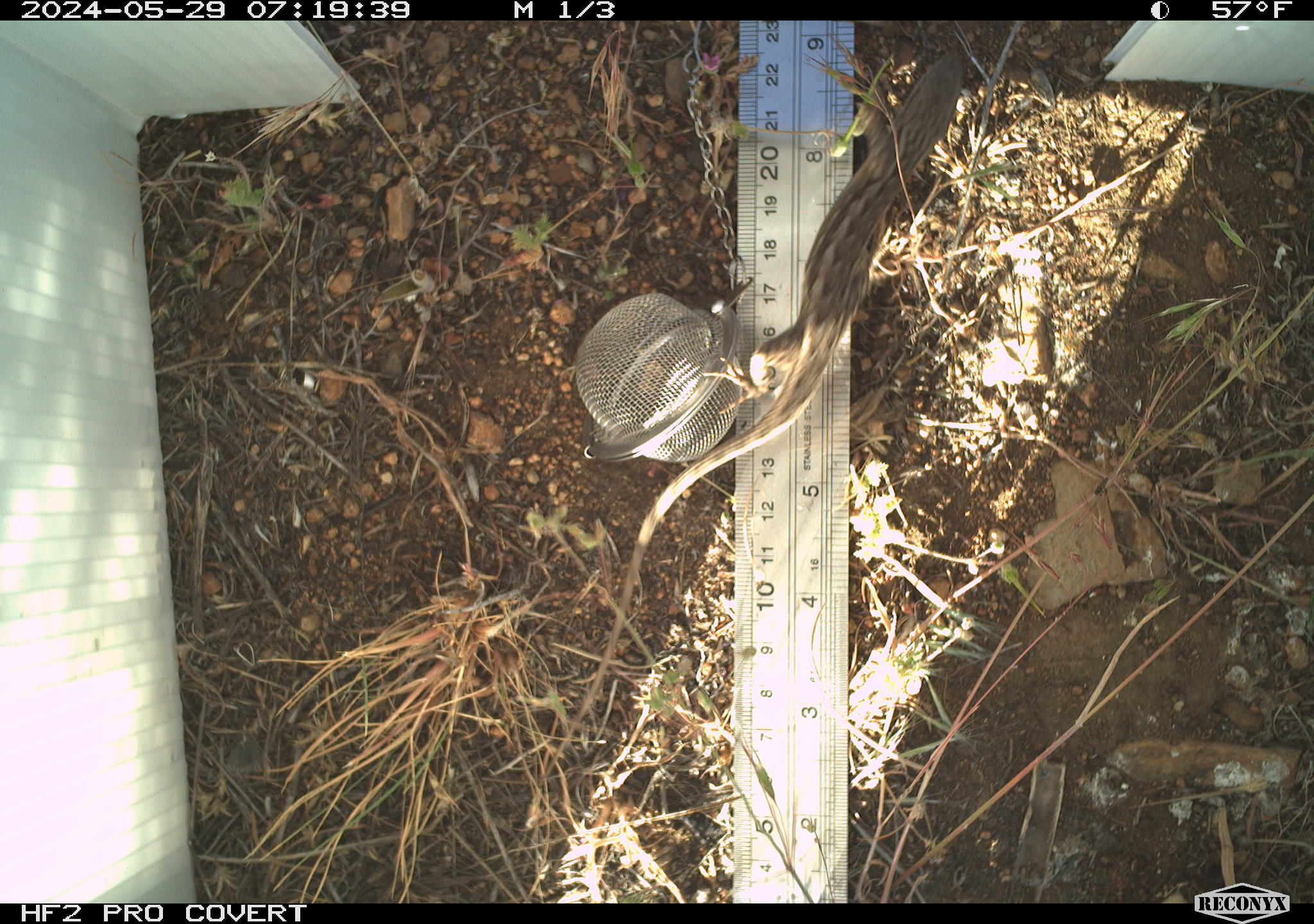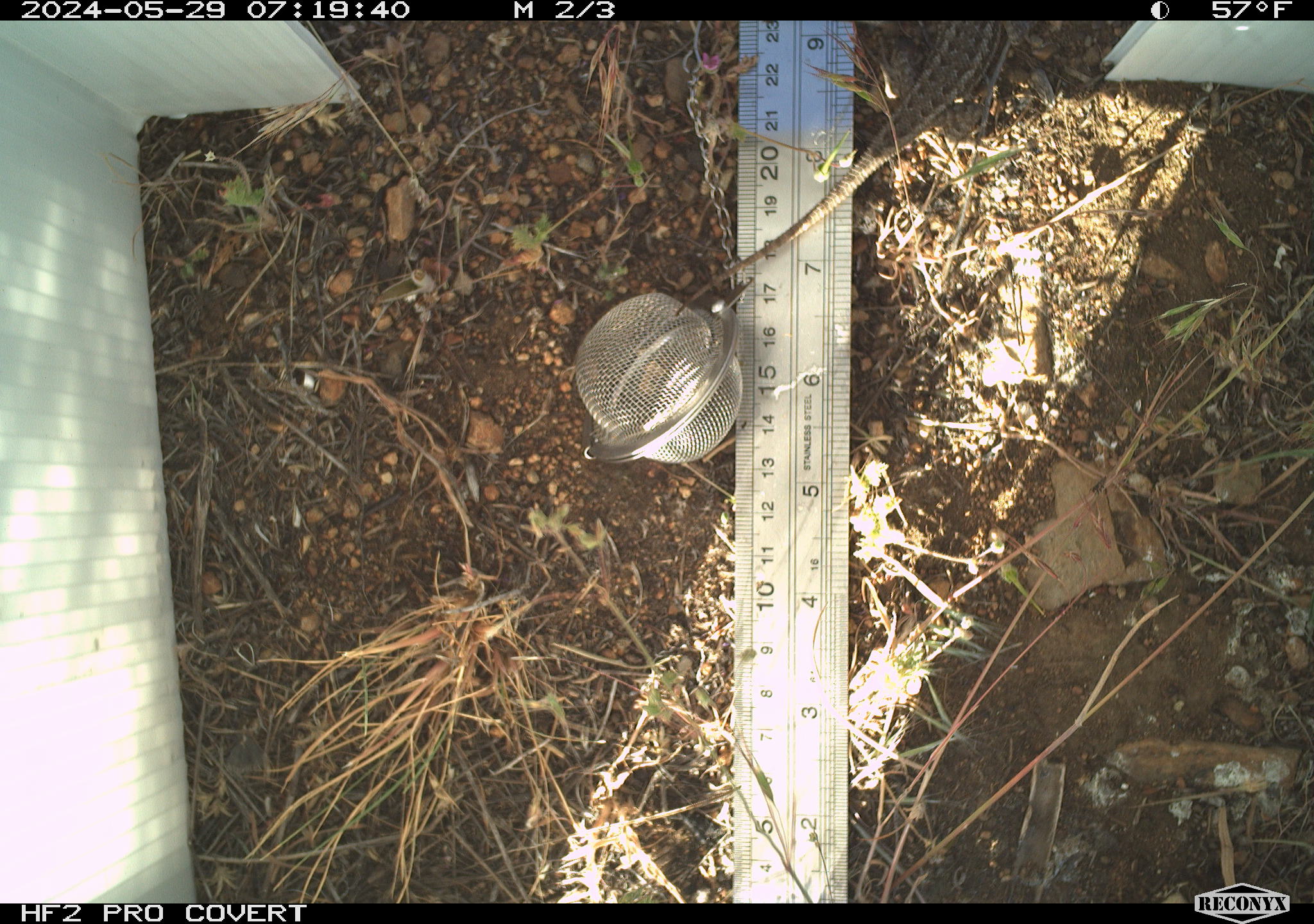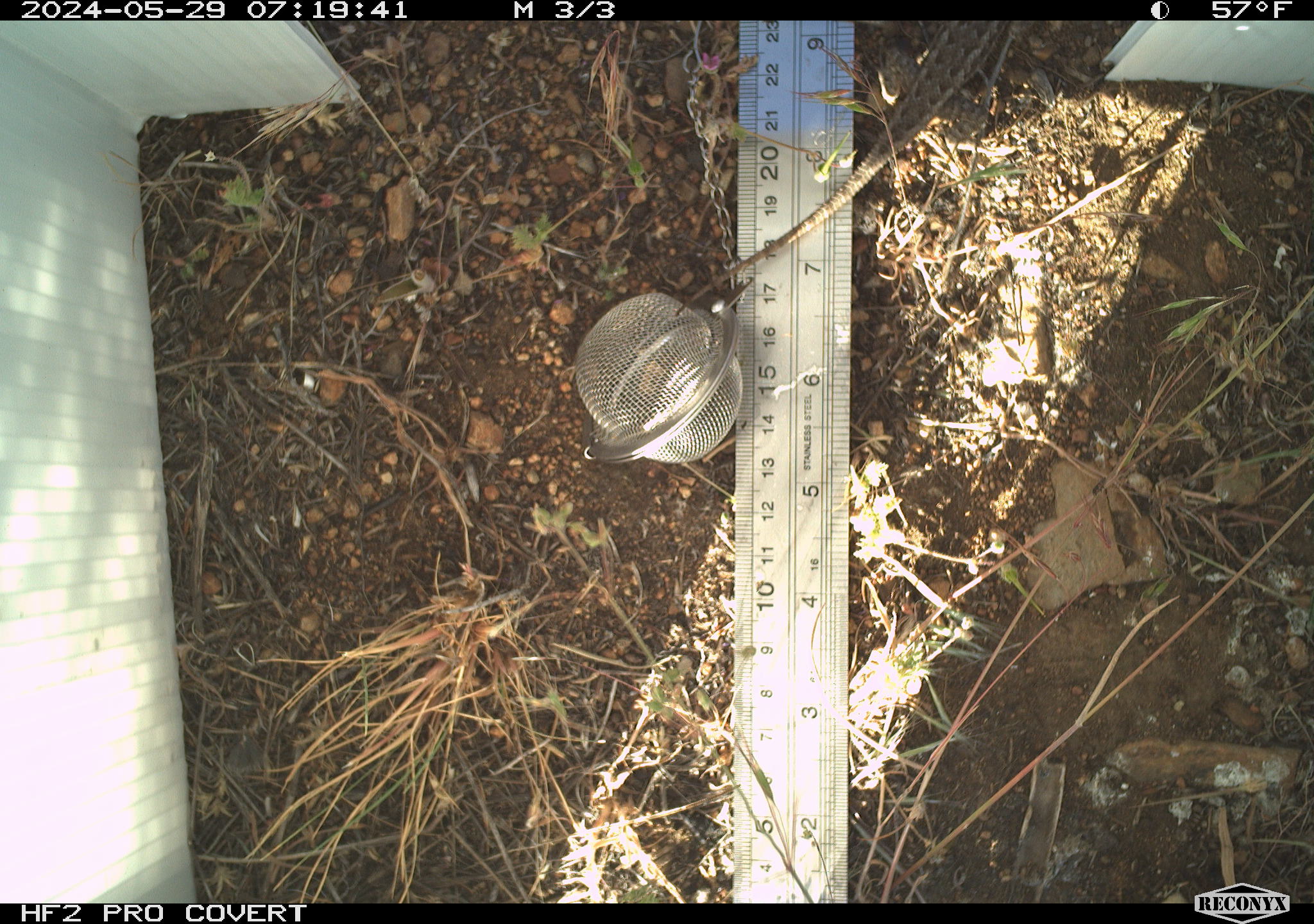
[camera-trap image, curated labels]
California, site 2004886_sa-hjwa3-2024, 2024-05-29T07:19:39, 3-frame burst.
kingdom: Animalia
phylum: Chordata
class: Reptilia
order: Squamata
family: Phrynosomatidae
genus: Sceloporus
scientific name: Sceloporus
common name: spiny lizards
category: sceloporus species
Sceloporus species (spiny lizards) (Sceloporus).